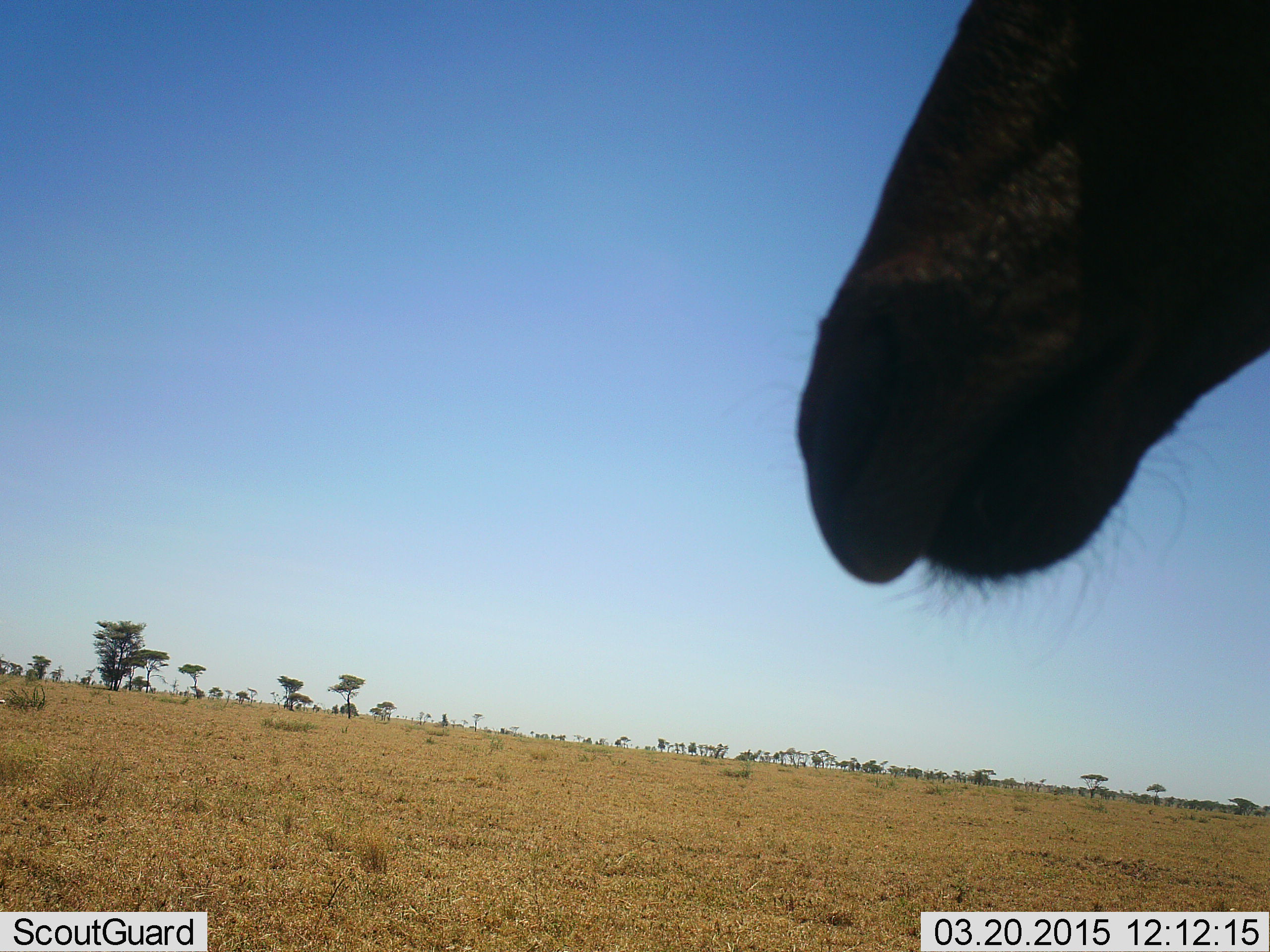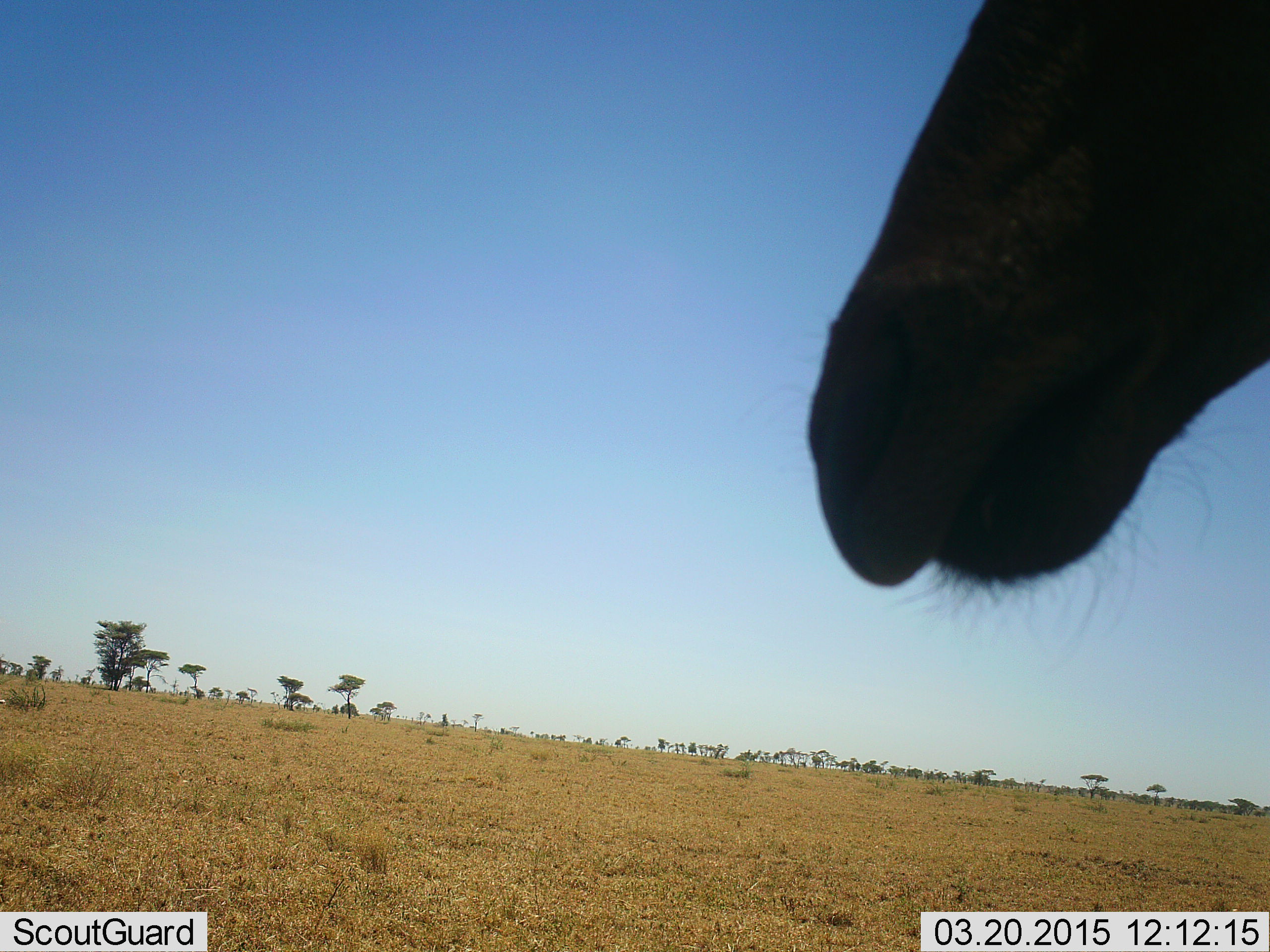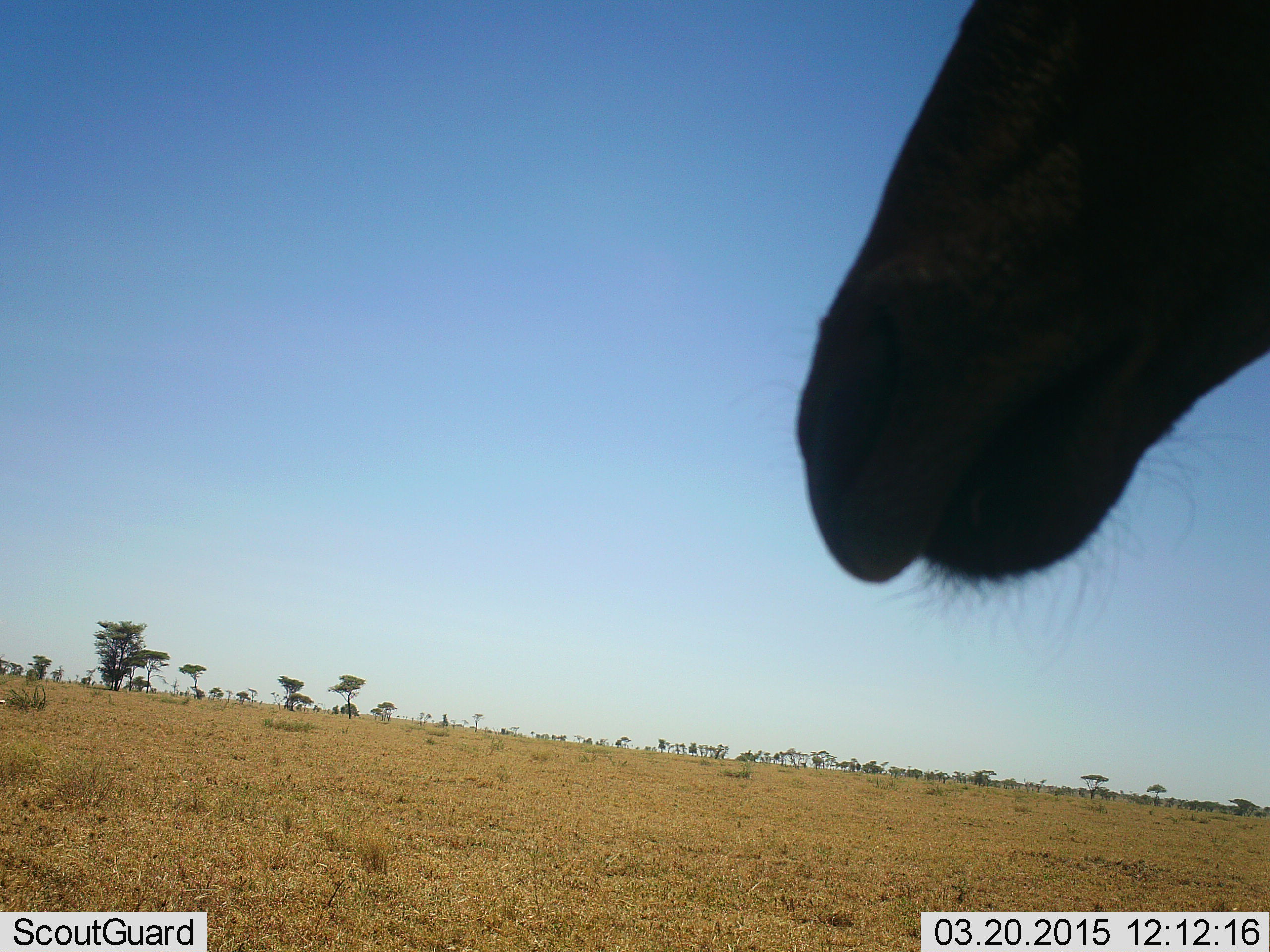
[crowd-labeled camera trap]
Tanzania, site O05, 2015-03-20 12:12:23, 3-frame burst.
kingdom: Animalia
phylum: Chordata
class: Mammalia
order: Artiodactyla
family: Bovidae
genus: Alcelaphus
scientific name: Alcelaphus buselaphus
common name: hartebeest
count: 1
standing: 100%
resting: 0%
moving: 0%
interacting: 0%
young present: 0%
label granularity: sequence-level